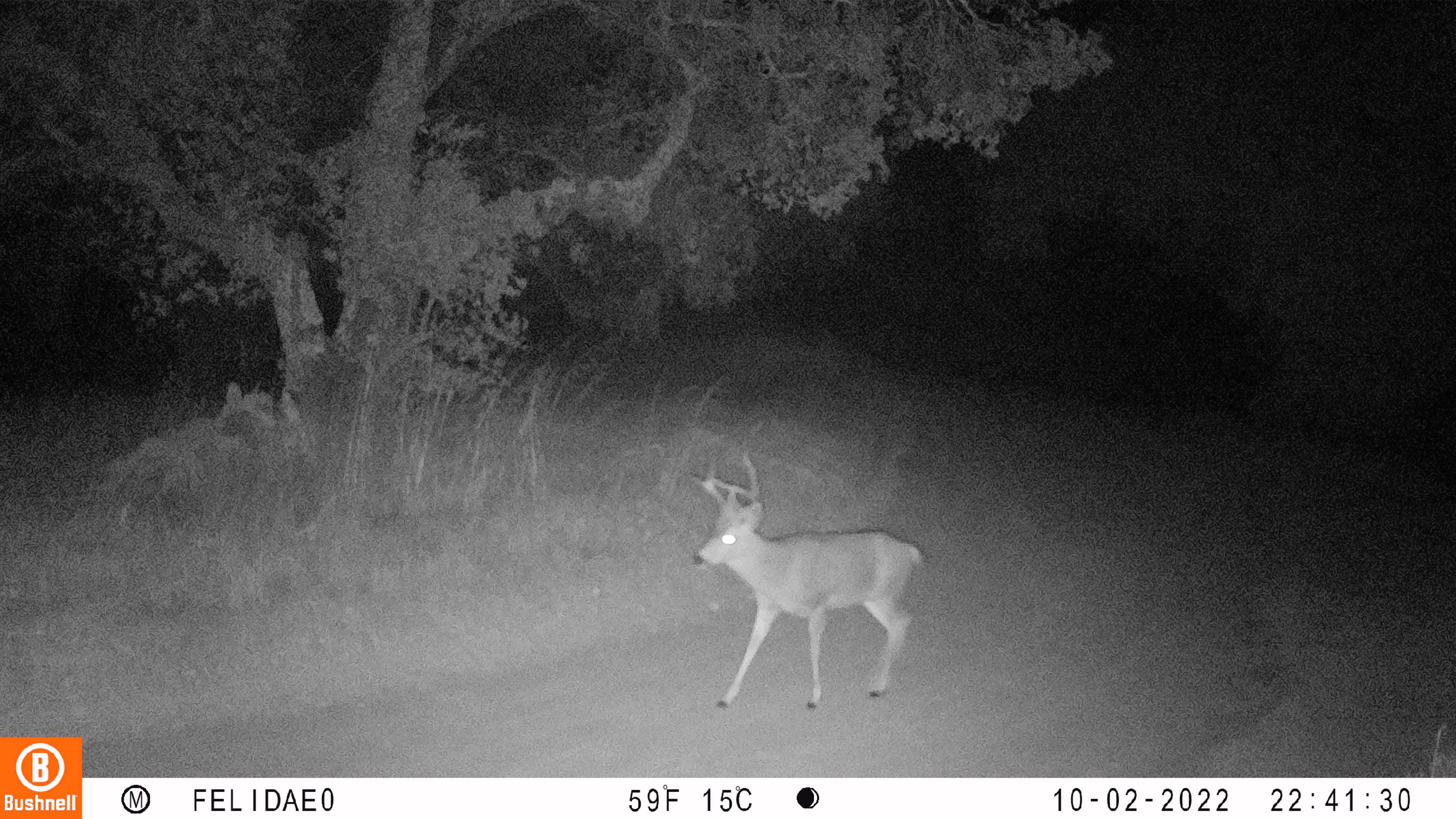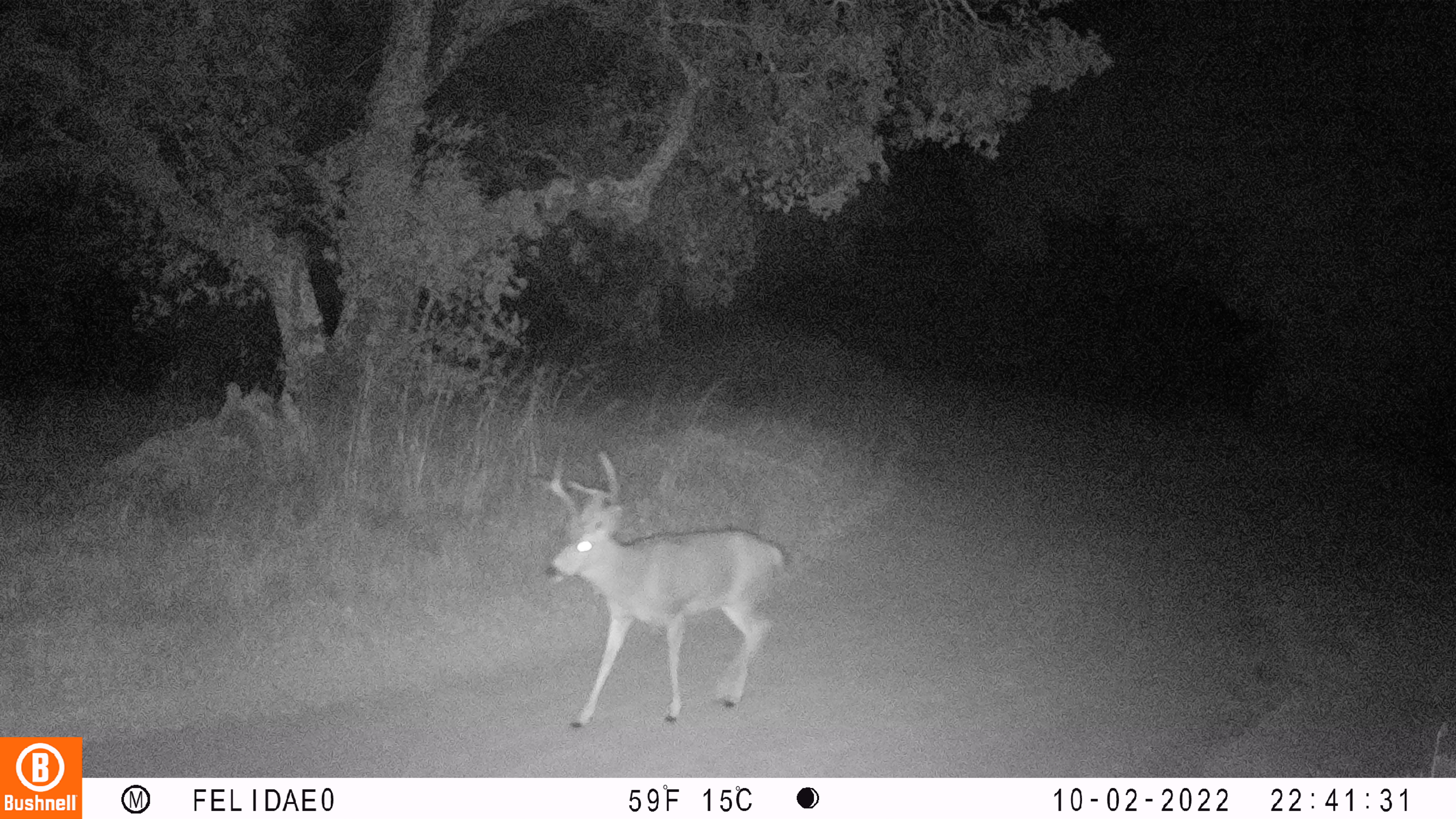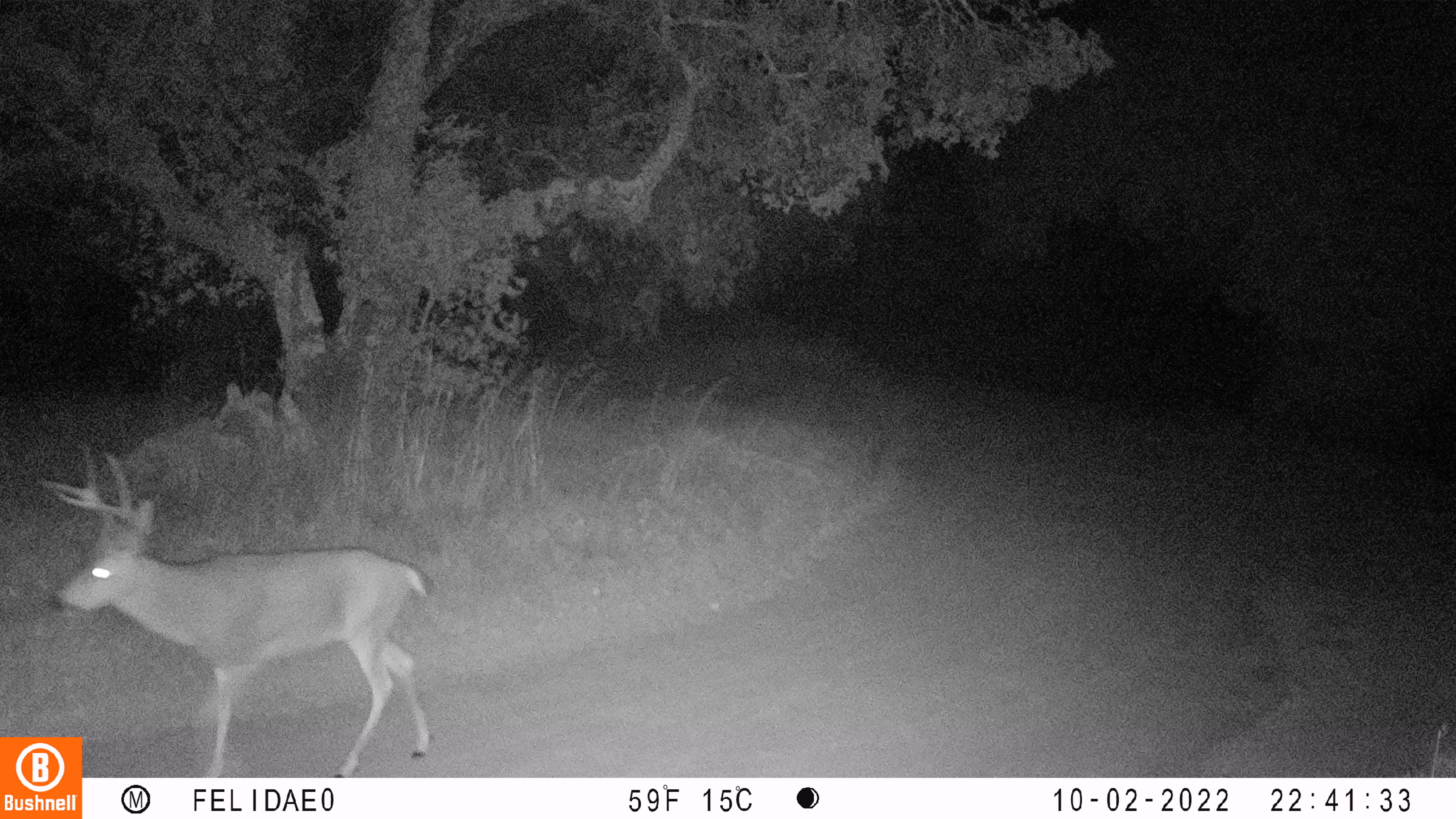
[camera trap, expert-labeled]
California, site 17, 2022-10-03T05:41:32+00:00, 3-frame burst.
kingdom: Animalia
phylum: Chordata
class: Mammalia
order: Artiodactyla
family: Cervidae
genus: Odocoileus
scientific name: Odocoileus hemionus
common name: mule deer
Mule deer (Odocoileus hemionus).